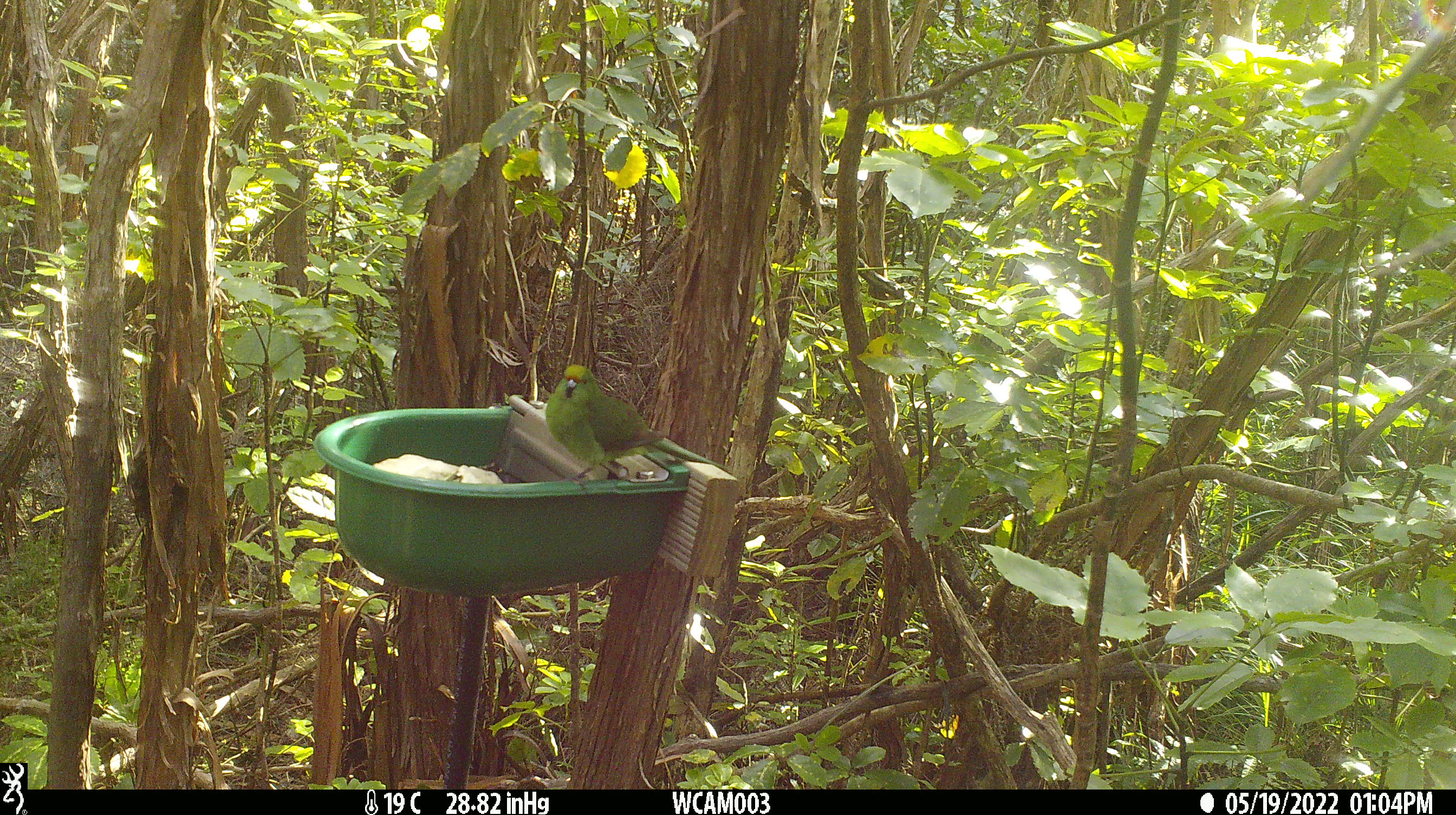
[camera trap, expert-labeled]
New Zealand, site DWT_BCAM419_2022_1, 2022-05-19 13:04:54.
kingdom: Animalia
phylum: Chordata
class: Aves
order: Psittaciformes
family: Psittaculidae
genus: Cyanoramphus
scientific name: Cyanoramphus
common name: parakeet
Parakeet (Cyanoramphus).